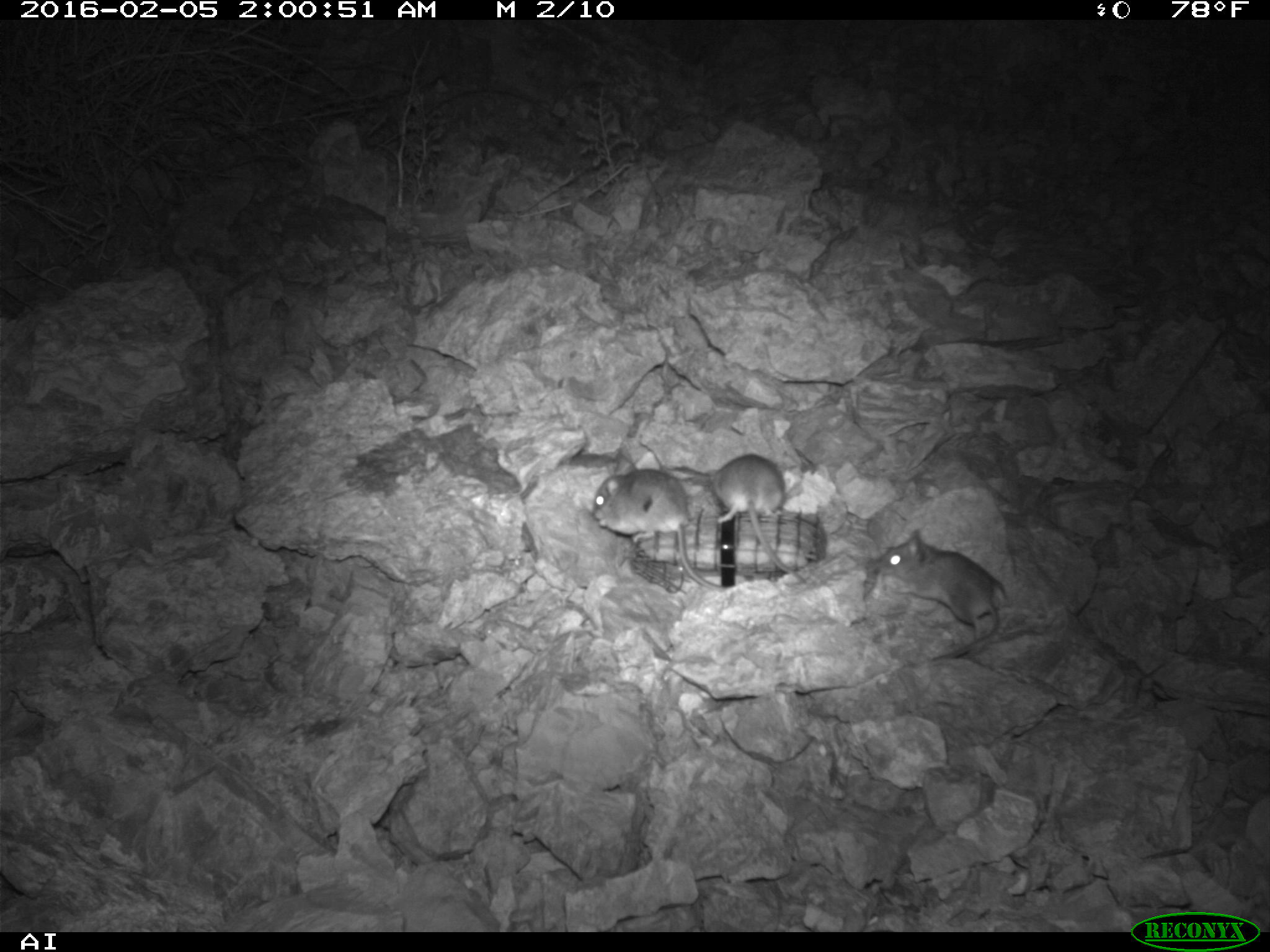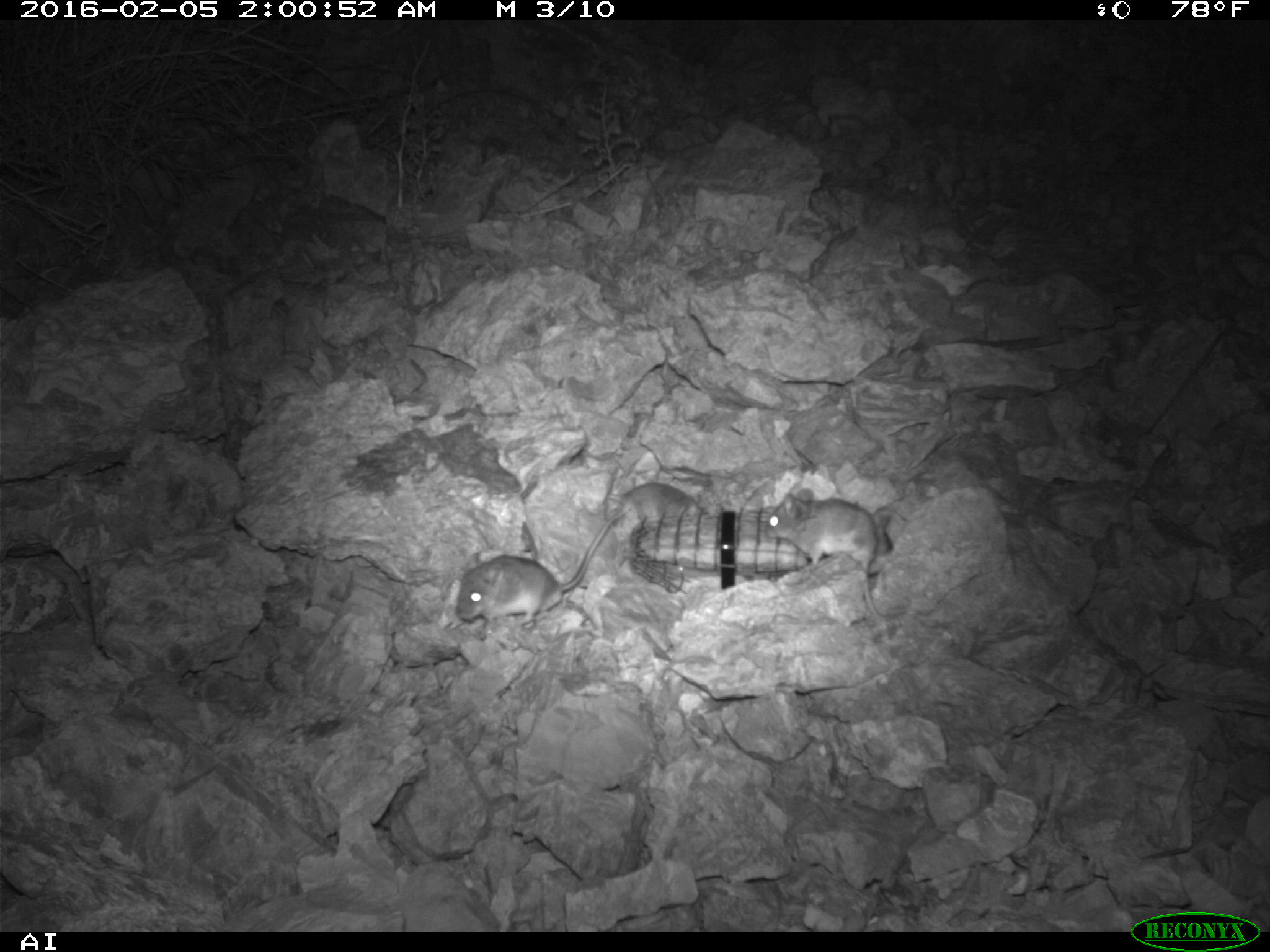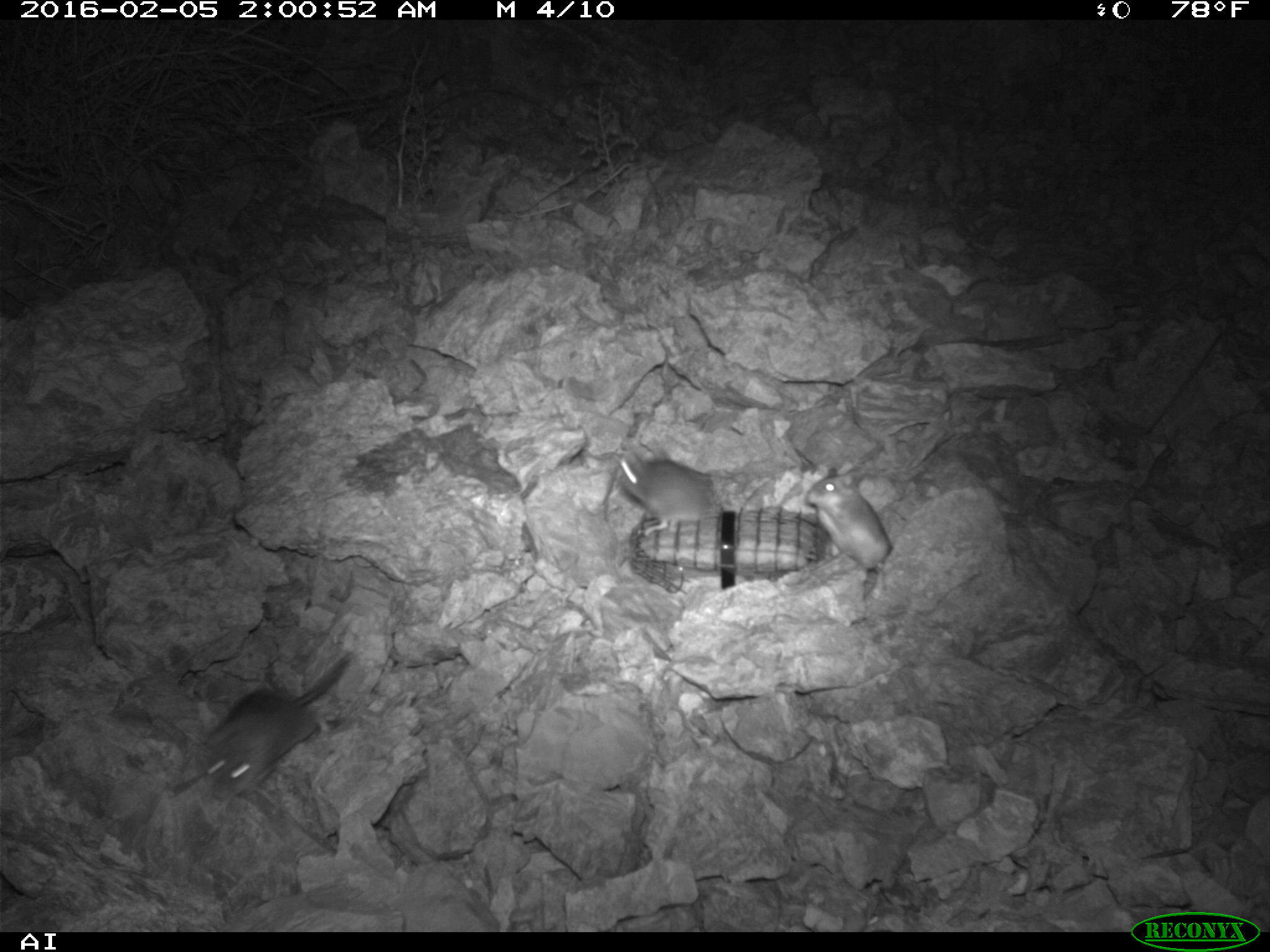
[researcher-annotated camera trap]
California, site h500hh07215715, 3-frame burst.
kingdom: Animalia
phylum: Chordata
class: Mammalia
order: Rodentia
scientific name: Rodentia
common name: rodent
Rodent (Rodentia).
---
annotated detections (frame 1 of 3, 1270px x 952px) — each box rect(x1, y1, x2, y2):
rodent: rect(872, 527, 1006, 663); rect(591, 456, 724, 590); rect(710, 453, 804, 582)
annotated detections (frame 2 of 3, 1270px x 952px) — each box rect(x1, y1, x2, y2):
rodent: rect(455, 509, 624, 633); rect(767, 488, 884, 620); rect(621, 482, 700, 519)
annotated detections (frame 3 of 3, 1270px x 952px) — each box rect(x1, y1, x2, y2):
rodent: rect(201, 650, 353, 803); rect(804, 472, 890, 578); rect(612, 449, 716, 534)